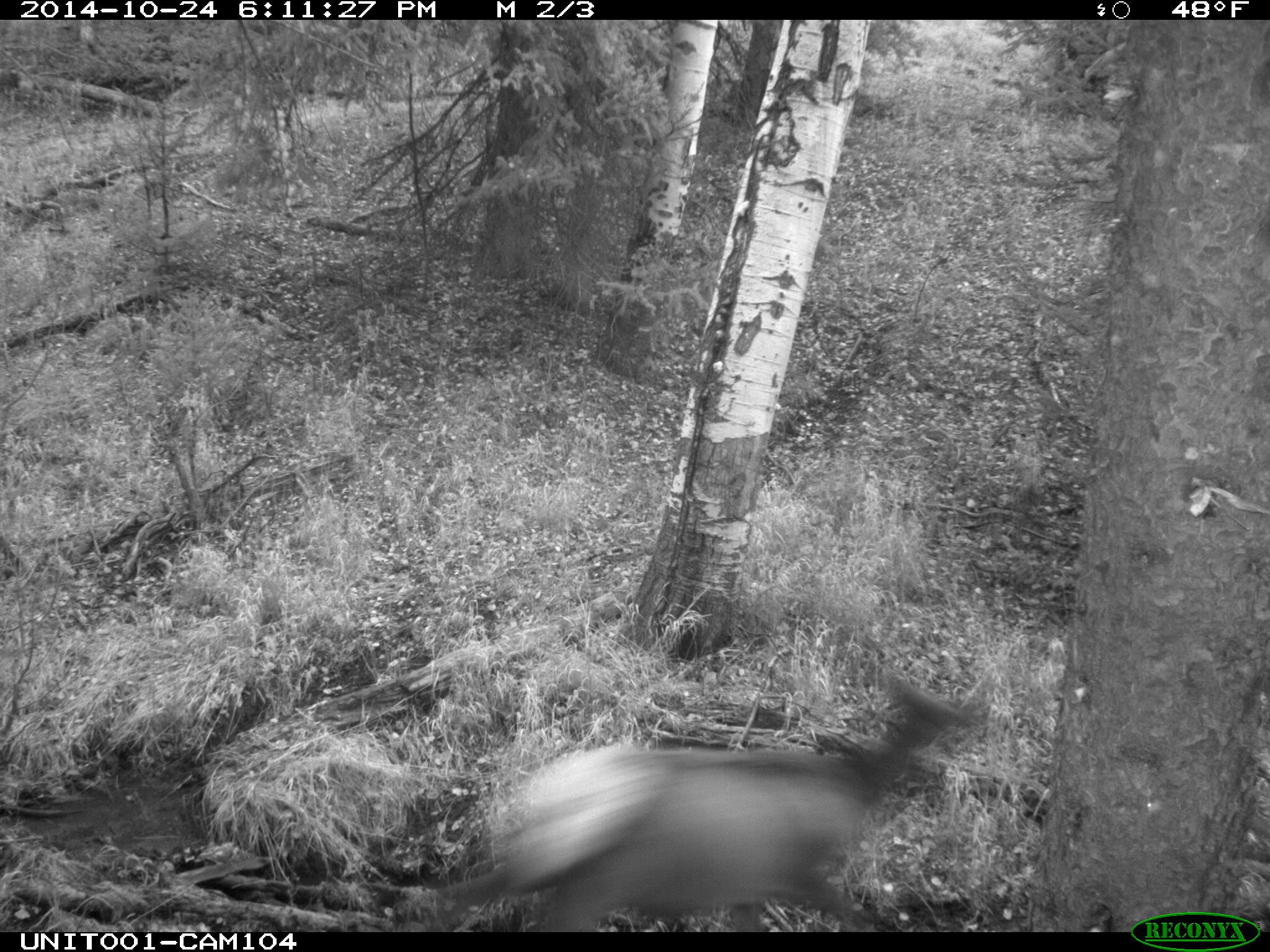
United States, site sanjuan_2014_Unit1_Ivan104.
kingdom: Animalia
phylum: Chordata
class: Mammalia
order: Artiodactyla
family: Cervidae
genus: Cervus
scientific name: Cervus elaphus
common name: red deer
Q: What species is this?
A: Cervus elaphus (red deer).